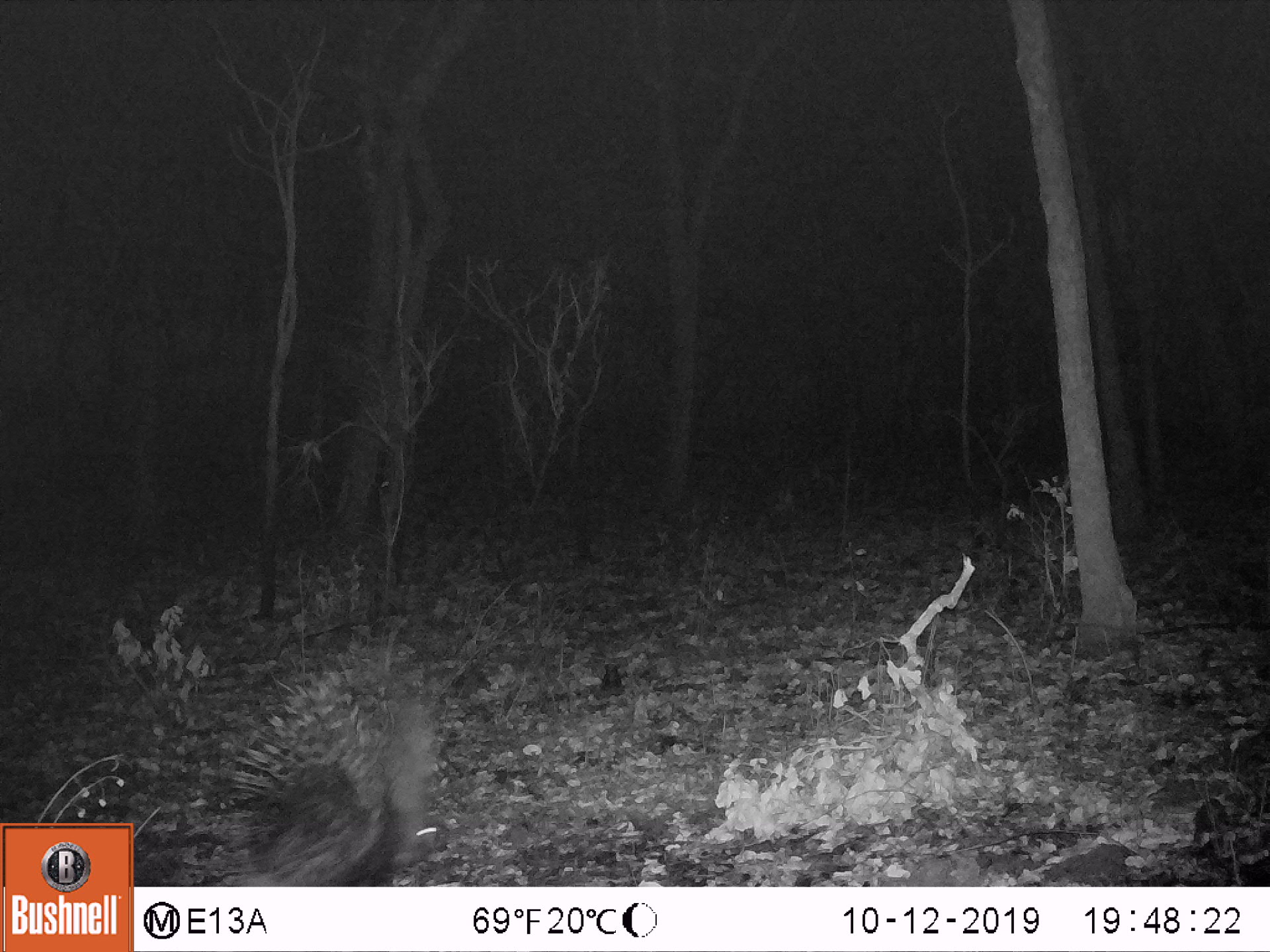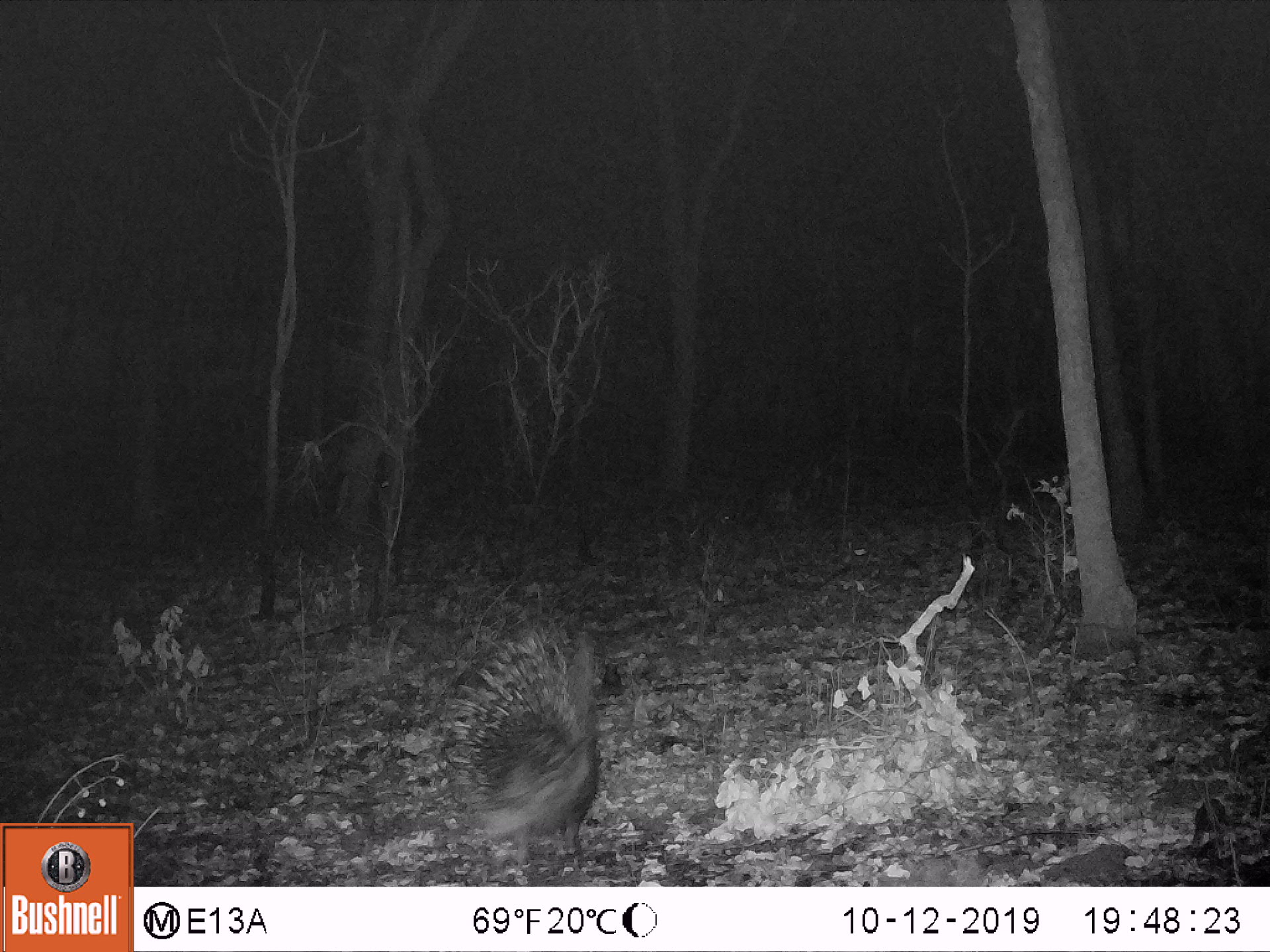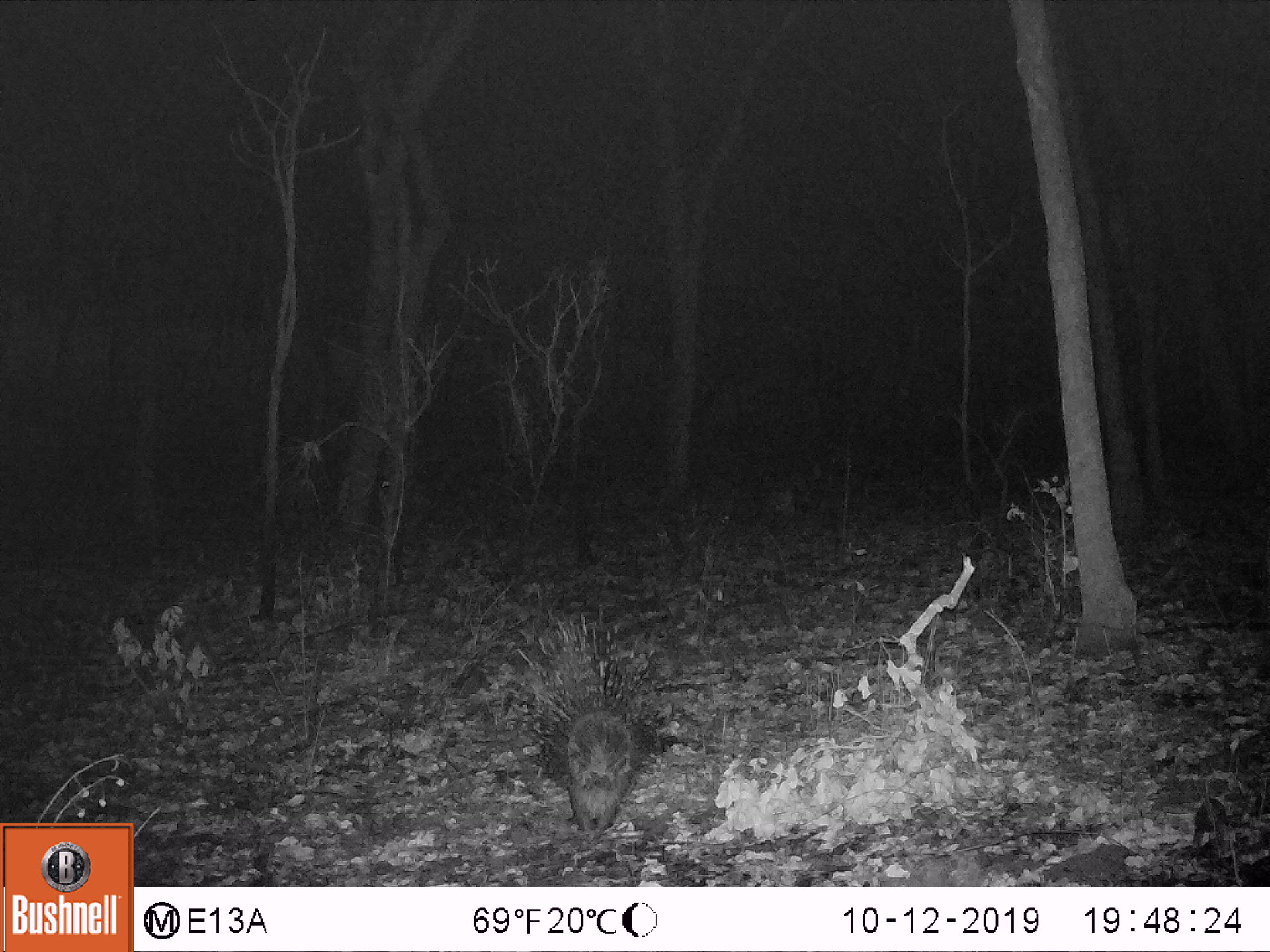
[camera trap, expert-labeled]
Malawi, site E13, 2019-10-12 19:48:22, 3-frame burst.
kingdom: Animalia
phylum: Chordata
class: Mammalia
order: Rodentia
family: Hystricidae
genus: Hystrix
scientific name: Hystrix africaeaustralis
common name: cape porcupine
Cape porcupine (Hystrix africaeaustralis), count 1.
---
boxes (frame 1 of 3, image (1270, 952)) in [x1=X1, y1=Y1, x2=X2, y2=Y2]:
cape porcupine: [x1=203, y1=639, x2=444, y2=884]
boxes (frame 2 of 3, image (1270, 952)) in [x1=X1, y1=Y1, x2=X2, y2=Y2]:
cape porcupine: [x1=410, y1=613, x2=605, y2=869]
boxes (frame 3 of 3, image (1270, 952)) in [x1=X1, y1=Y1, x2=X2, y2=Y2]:
cape porcupine: [x1=492, y1=603, x2=674, y2=839]